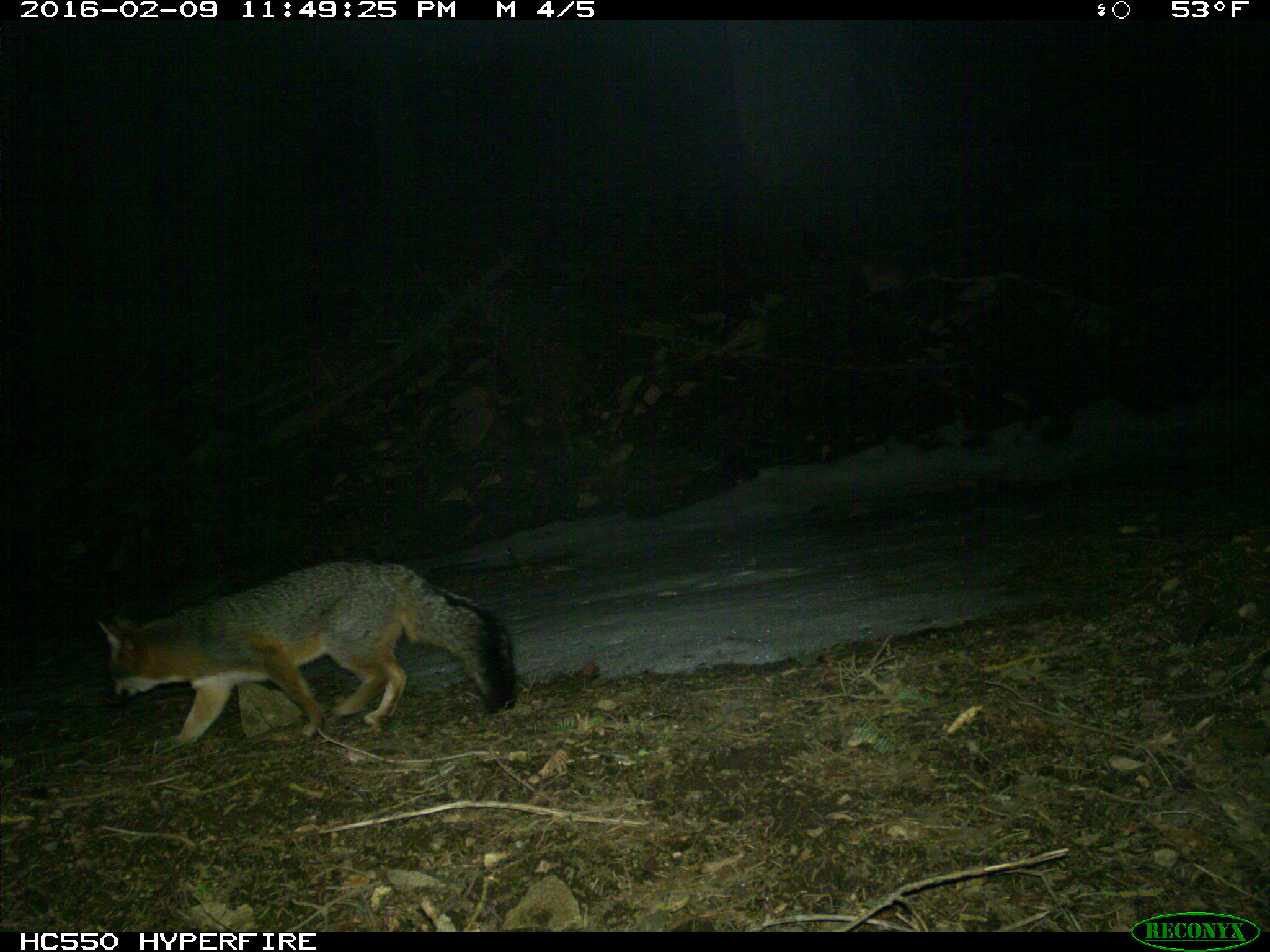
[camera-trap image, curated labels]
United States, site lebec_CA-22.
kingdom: Animalia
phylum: Chordata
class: Mammalia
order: Carnivora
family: Canidae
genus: Urocyon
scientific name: Urocyon cinereoargenteus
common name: gray fox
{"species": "Urocyon cinereoargenteus (gray fox)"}